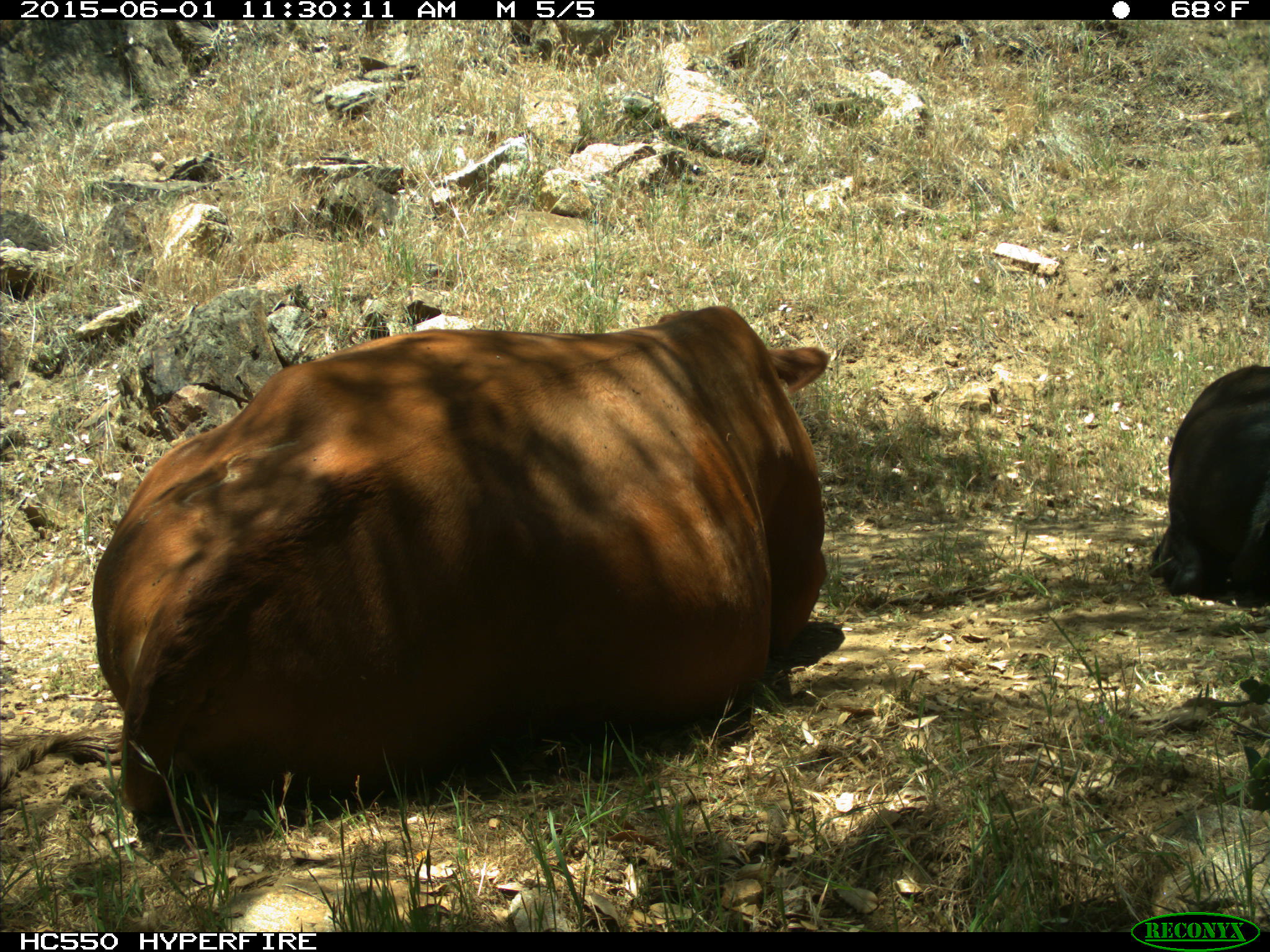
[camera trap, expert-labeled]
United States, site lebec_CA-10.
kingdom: Animalia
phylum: Chordata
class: Mammalia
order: Artiodactyla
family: Bovidae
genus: Bos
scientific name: Bos taurus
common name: domestic cow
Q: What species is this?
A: Bos taurus (domestic cow).